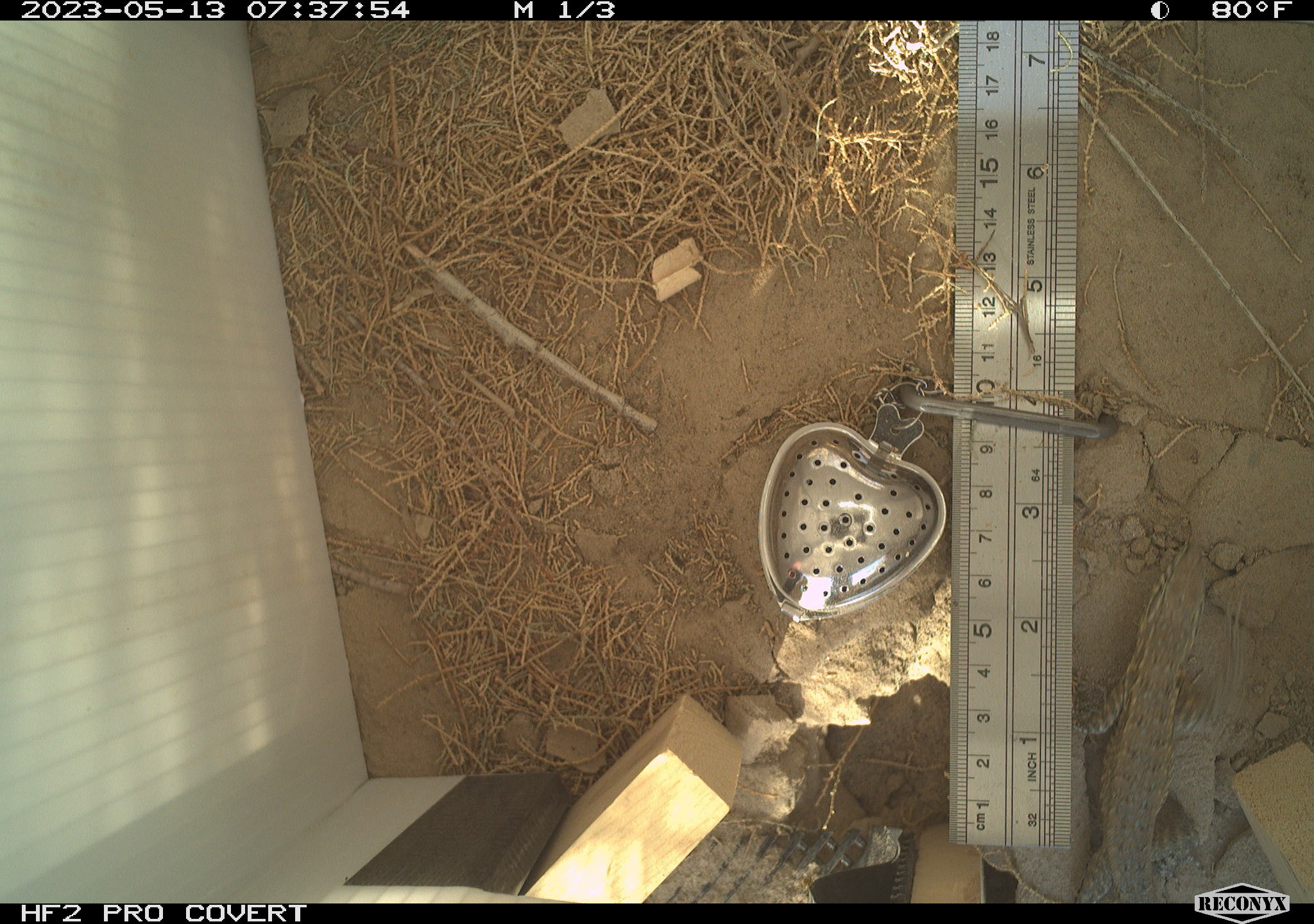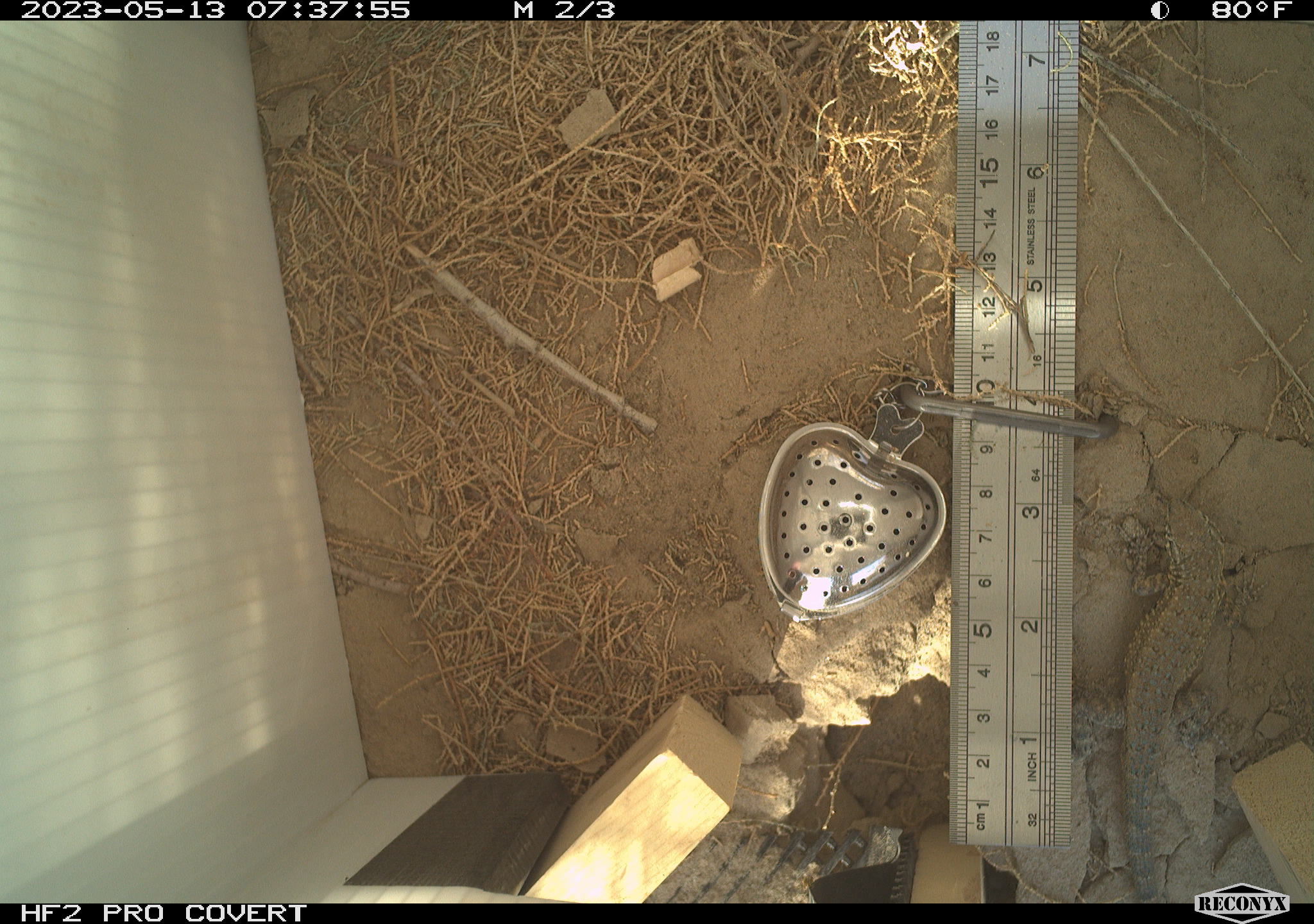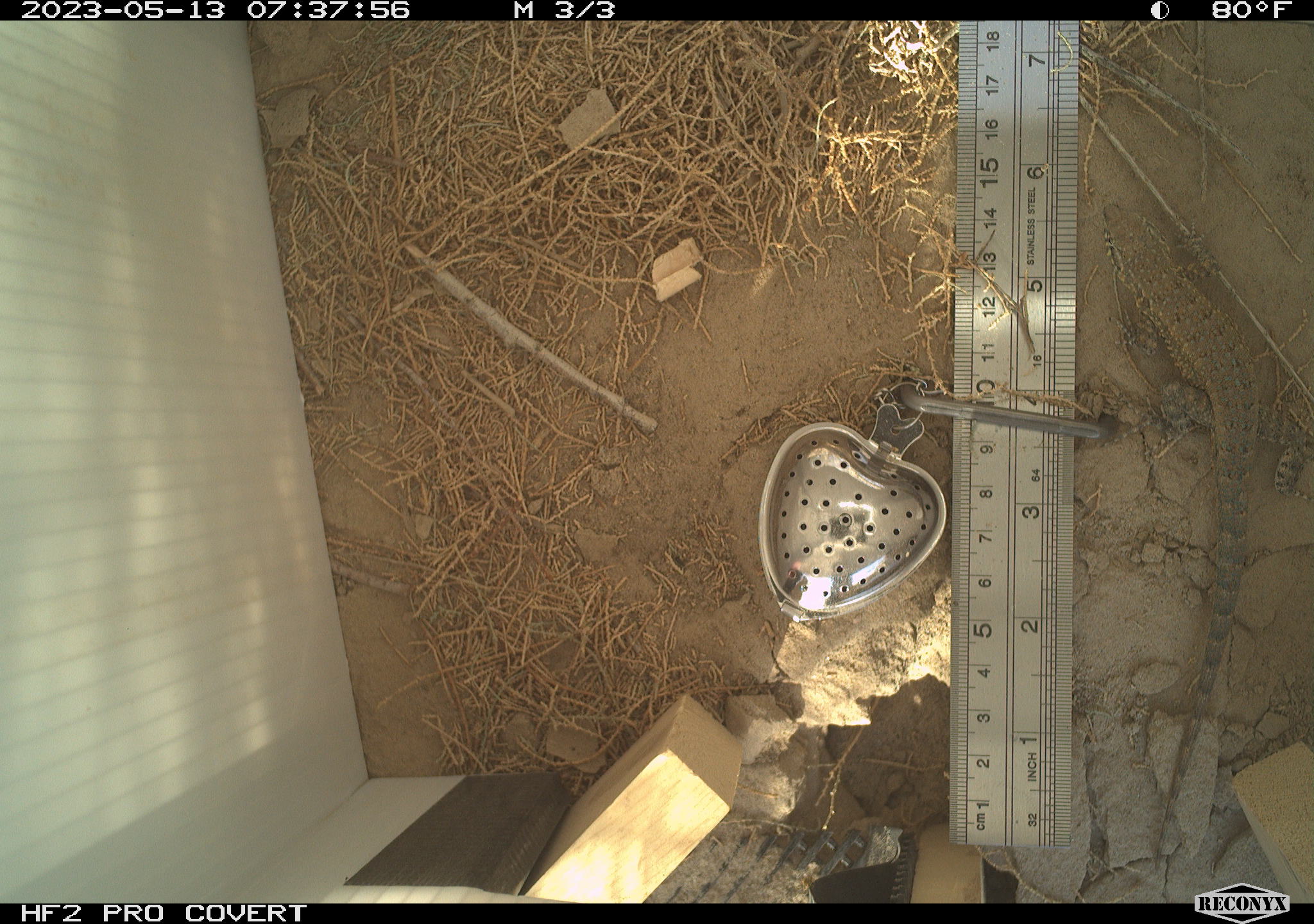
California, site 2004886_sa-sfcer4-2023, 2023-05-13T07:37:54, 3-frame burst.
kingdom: Animalia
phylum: Chordata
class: Reptilia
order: Squamata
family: Phrynosomatidae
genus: Uta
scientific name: Uta stansburiana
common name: common side-blotched lizard